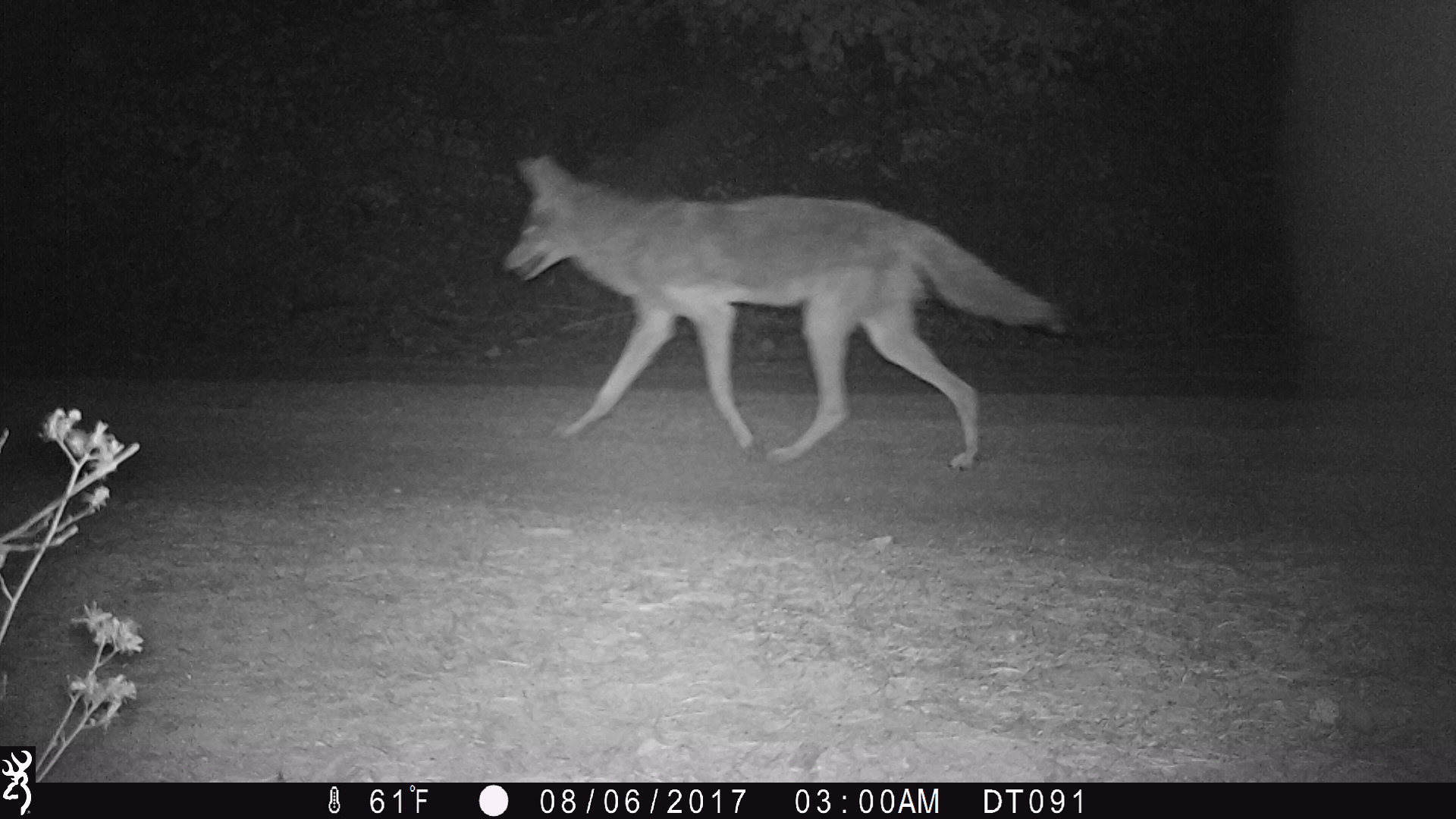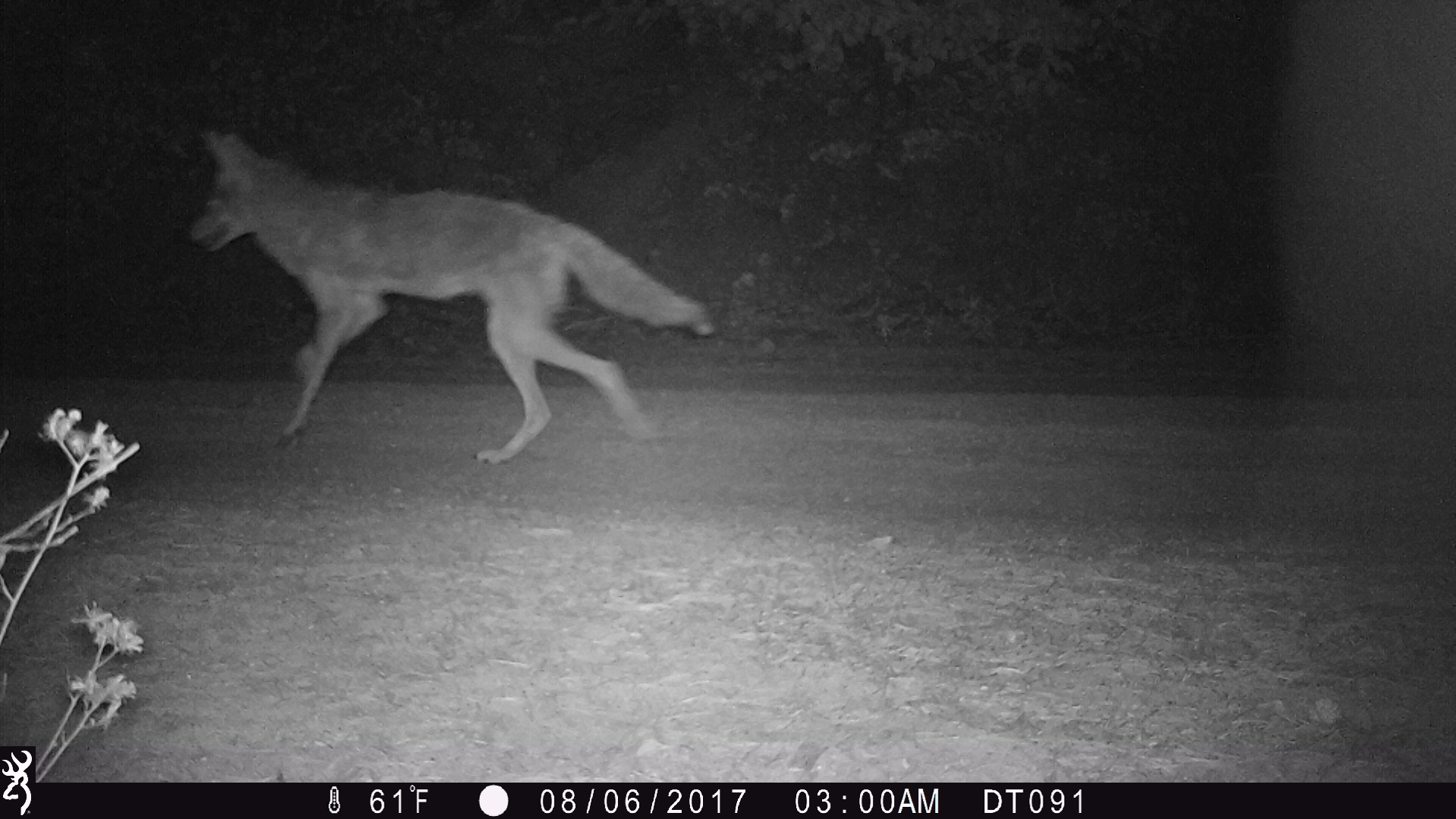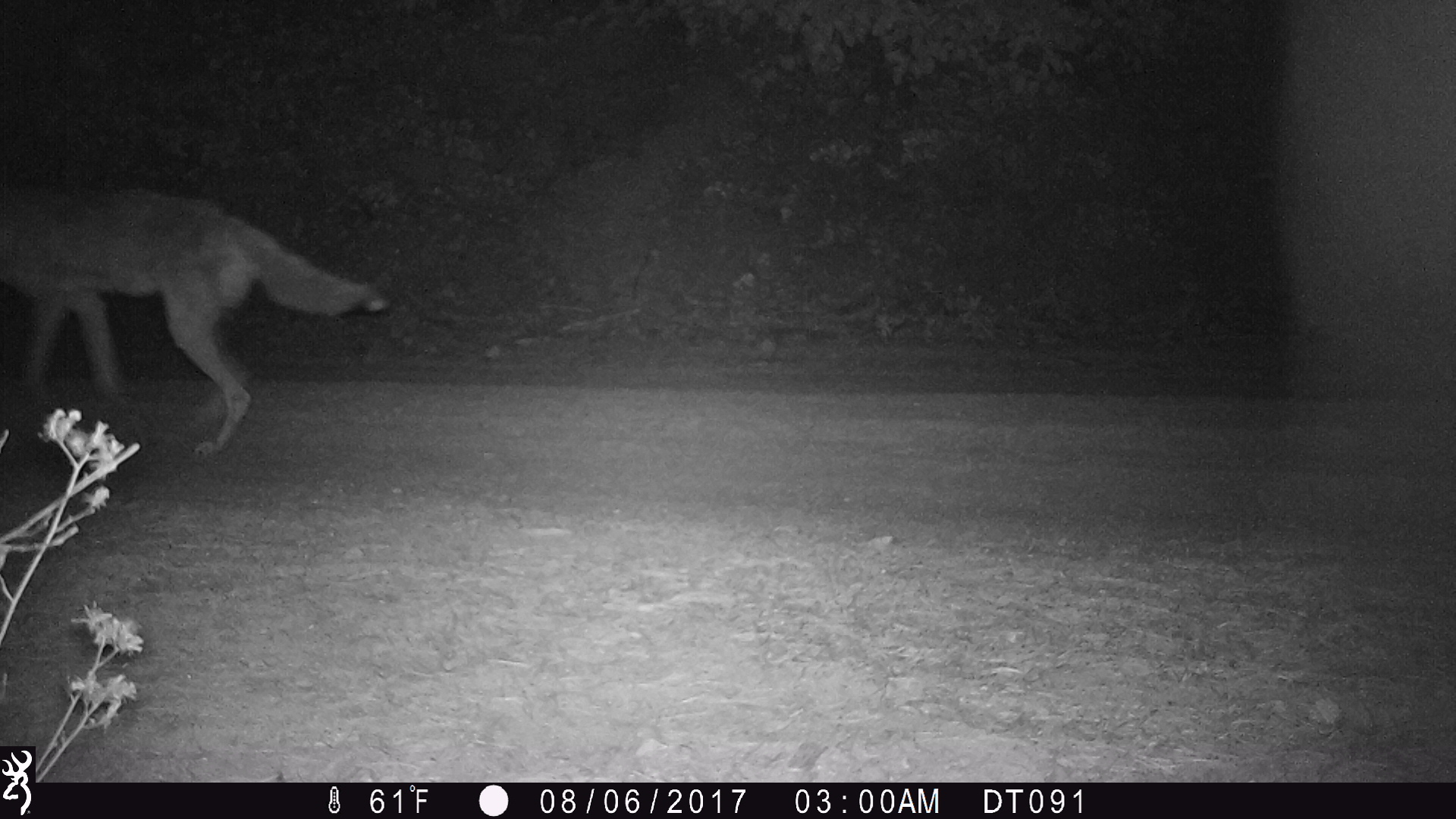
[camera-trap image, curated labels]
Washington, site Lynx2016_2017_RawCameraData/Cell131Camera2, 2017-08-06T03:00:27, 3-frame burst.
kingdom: Animalia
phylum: Chordata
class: Mammalia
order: Carnivora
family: Canidae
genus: Canis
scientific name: Canis latrans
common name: coyote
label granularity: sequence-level